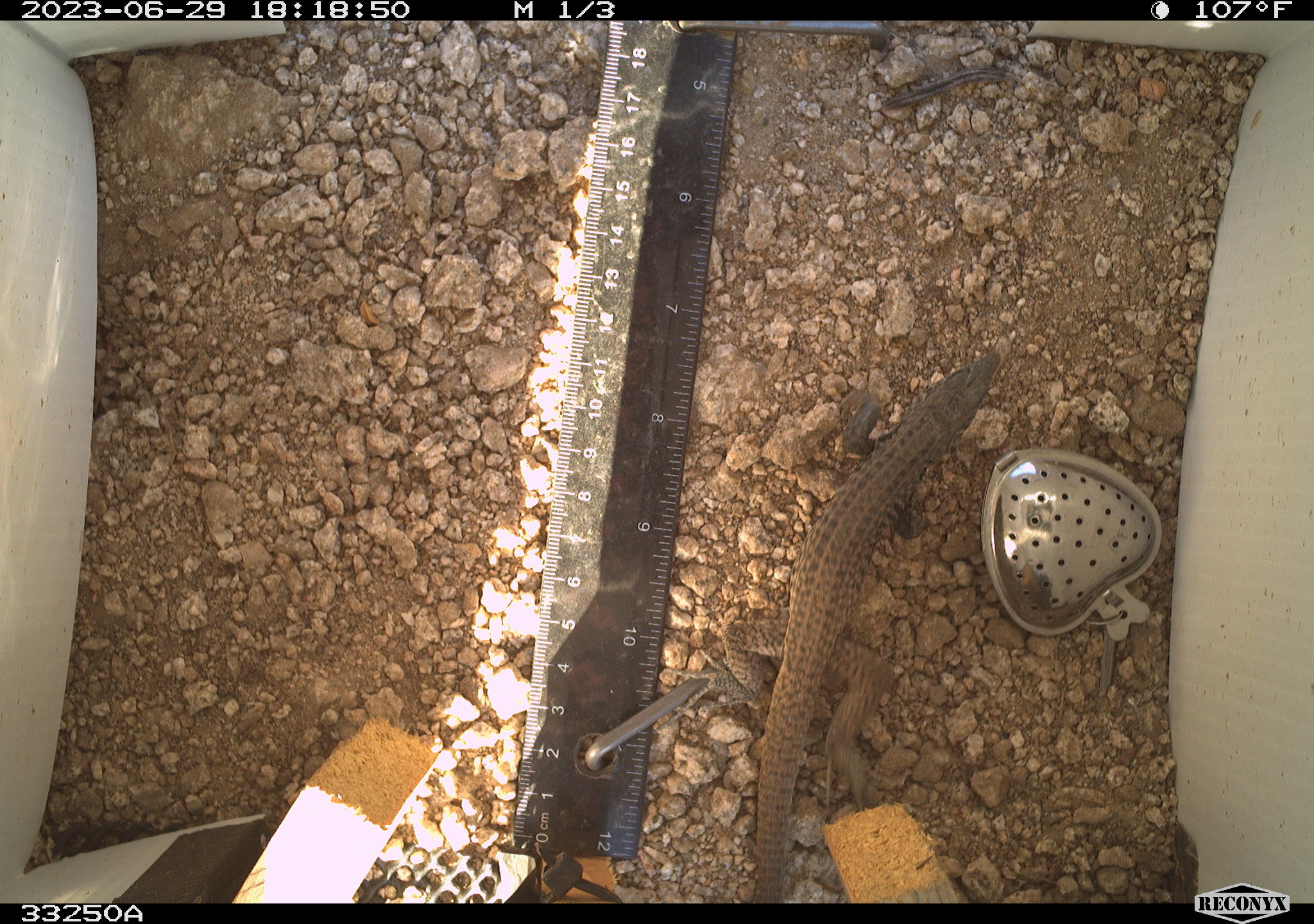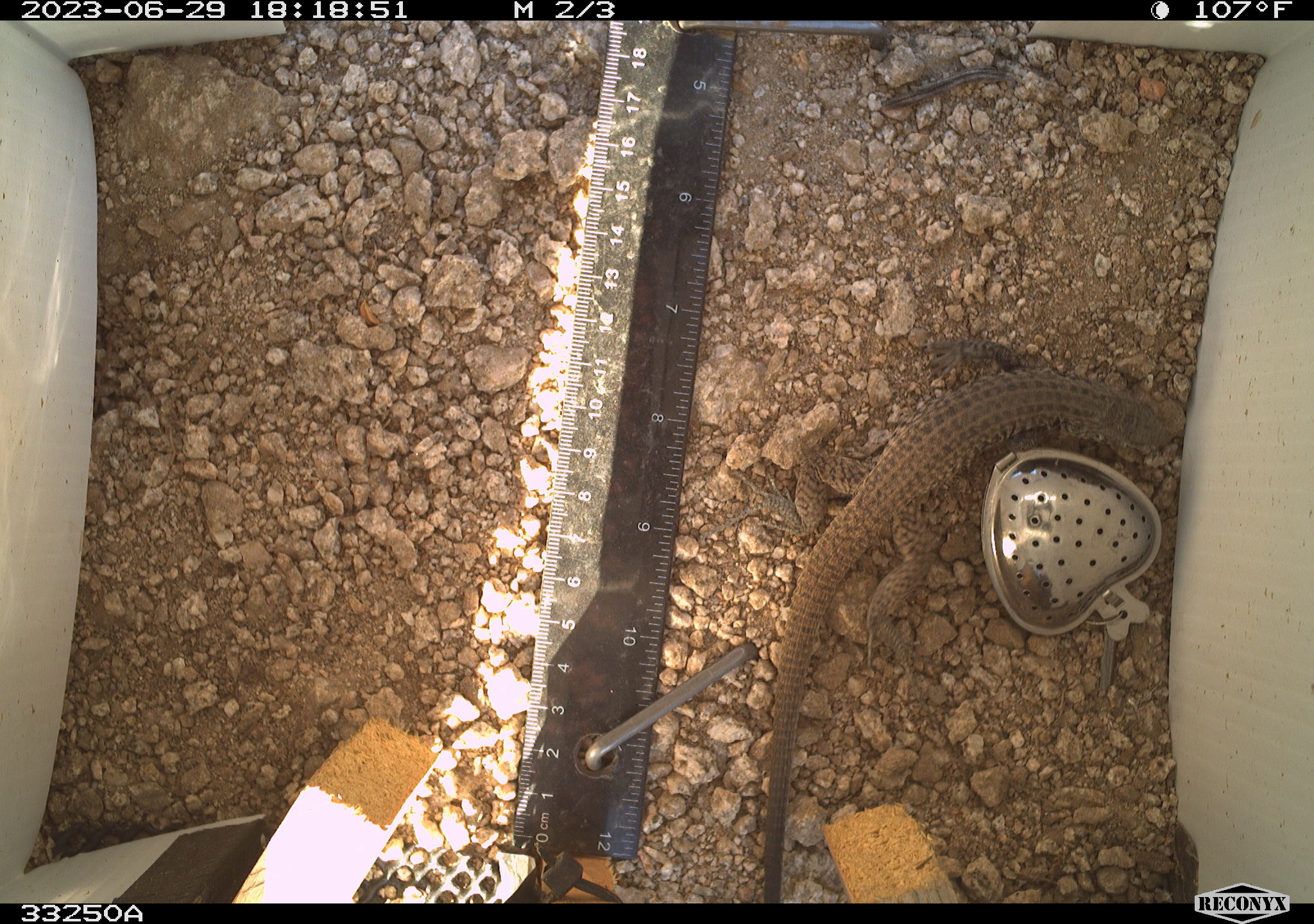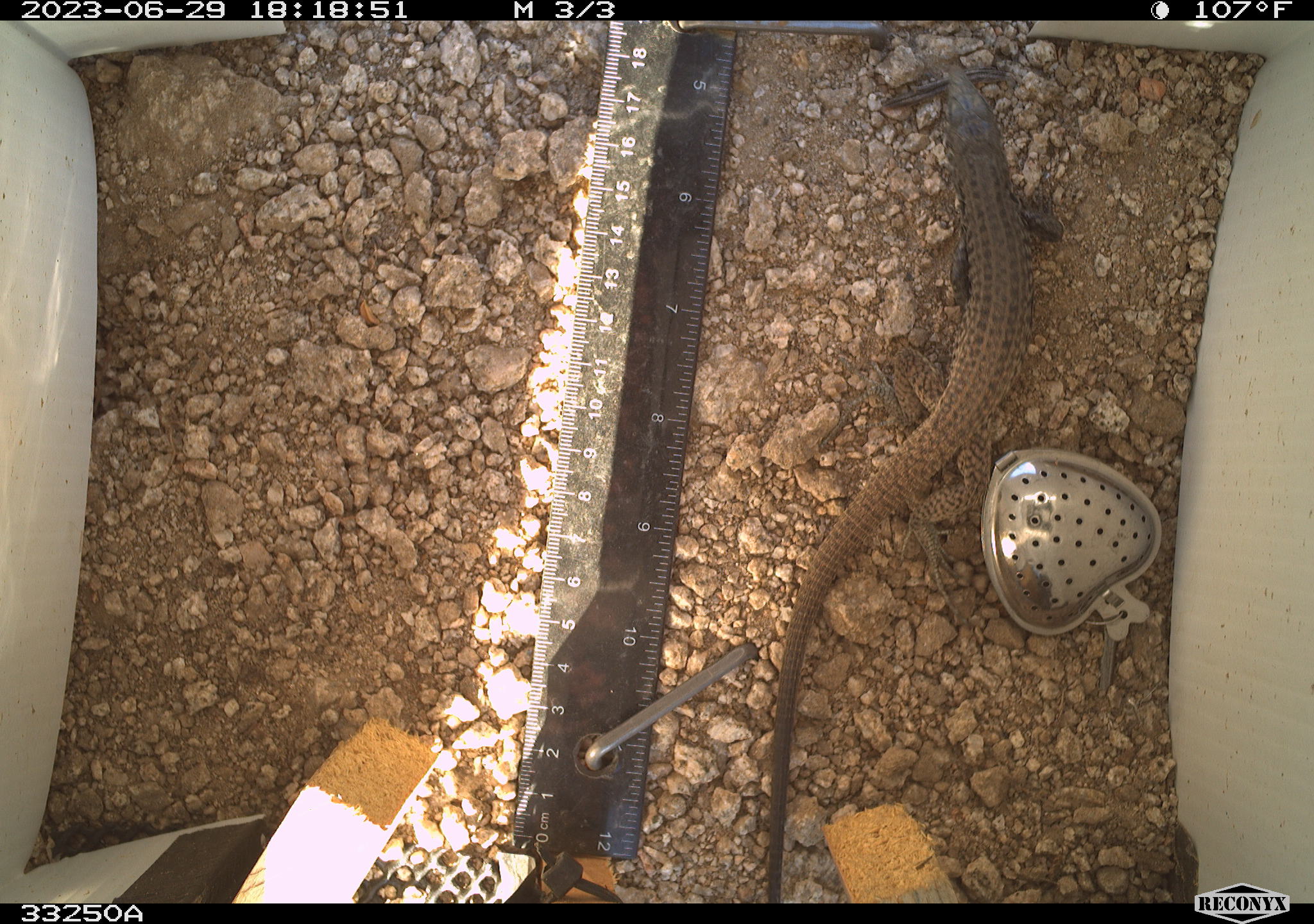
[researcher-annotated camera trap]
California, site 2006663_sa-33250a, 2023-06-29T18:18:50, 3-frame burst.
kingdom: Animalia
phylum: Chordata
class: Reptilia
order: Squamata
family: Teiidae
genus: Aspidoscelis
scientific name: Aspidoscelis tigris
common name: western whiptail